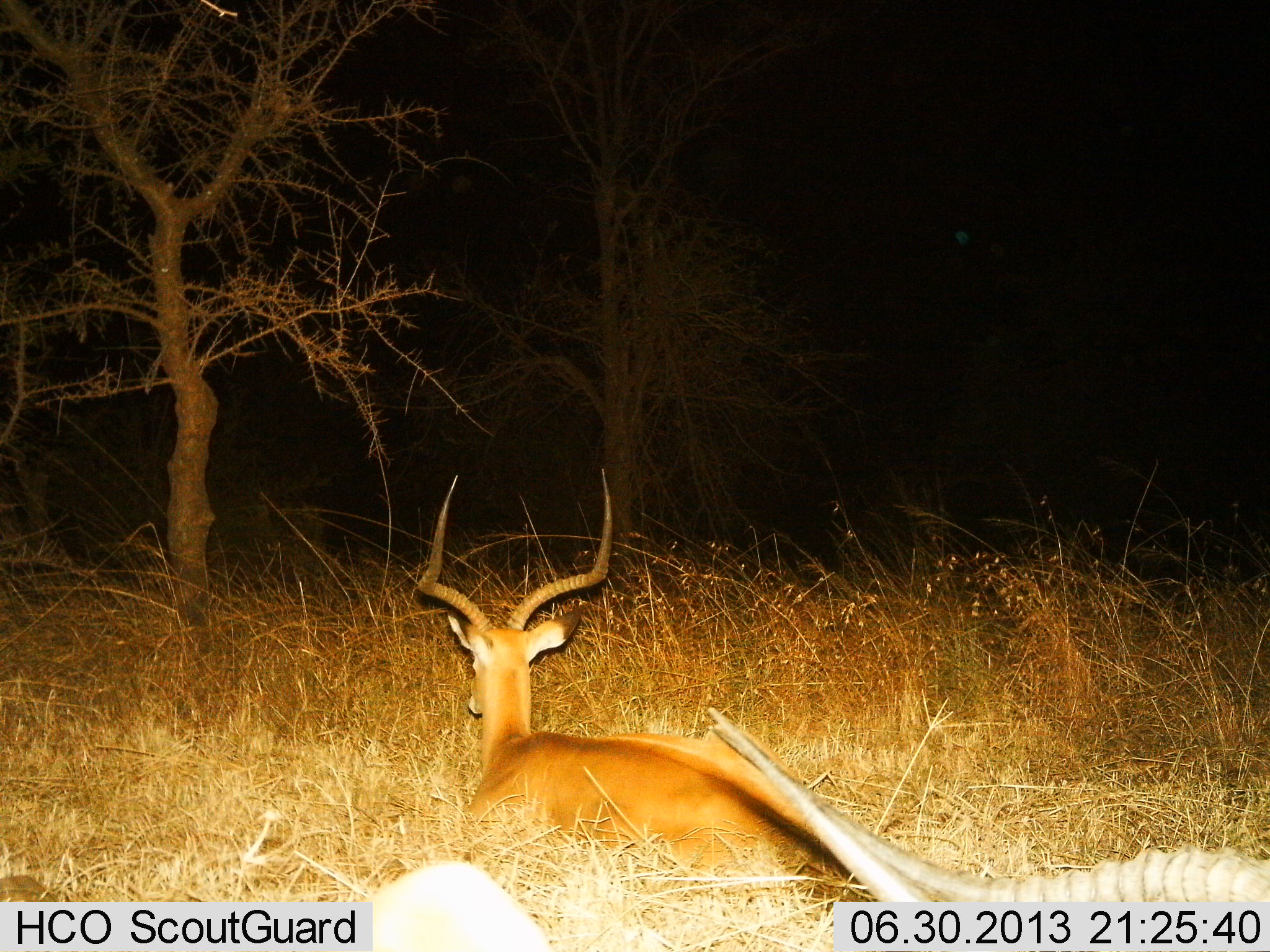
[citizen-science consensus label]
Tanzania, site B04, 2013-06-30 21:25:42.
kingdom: Animalia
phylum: Chordata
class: Mammalia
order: Artiodactyla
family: Bovidae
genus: Aepyceros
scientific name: Aepyceros melampus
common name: impala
Impala (Aepyceros melampus), count 2. Behavior (volunteer vote fractions): standing 0%, resting 100%, moving 0%, interacting 0%. Young present (vote fraction): 0%. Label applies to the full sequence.